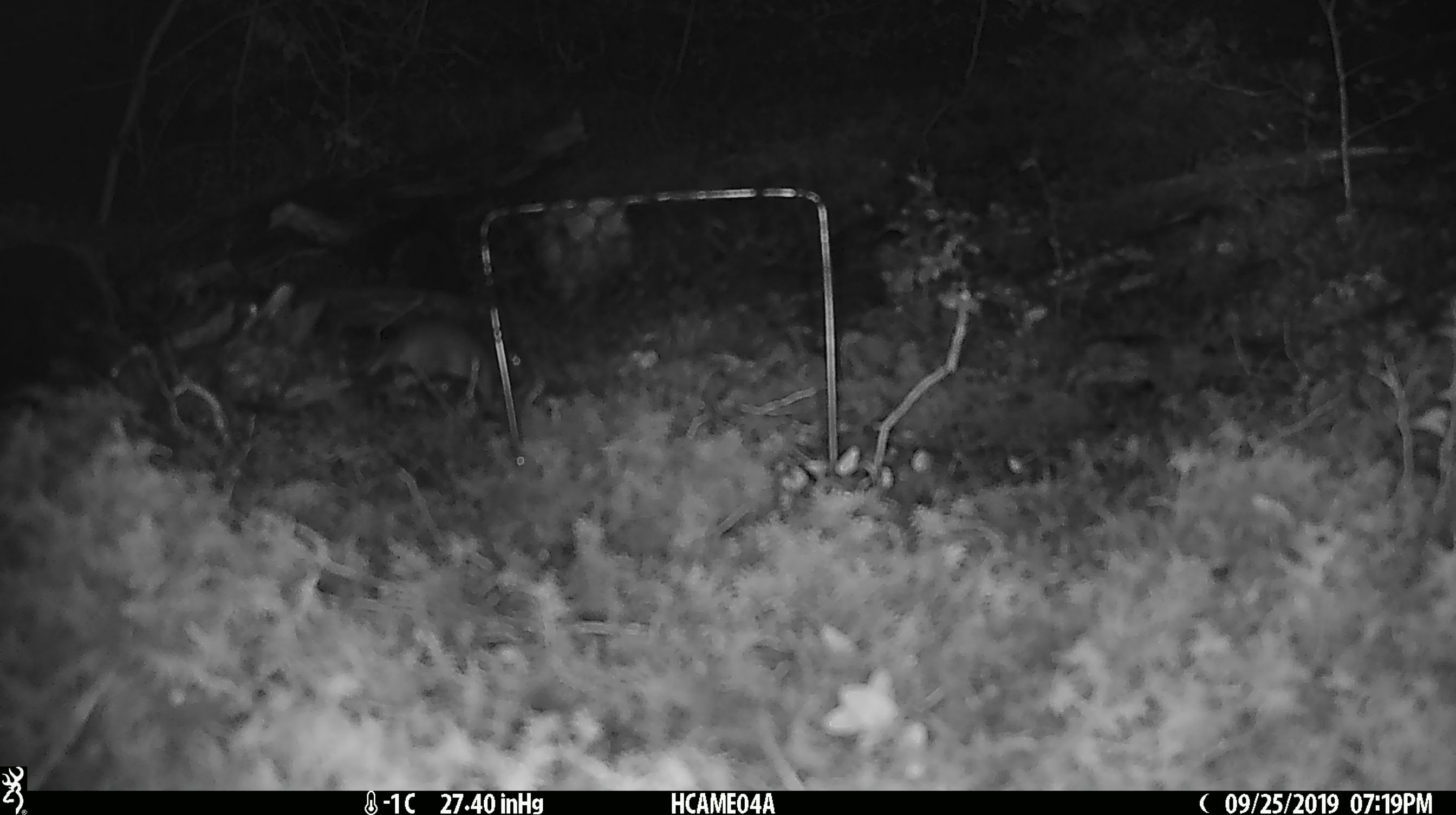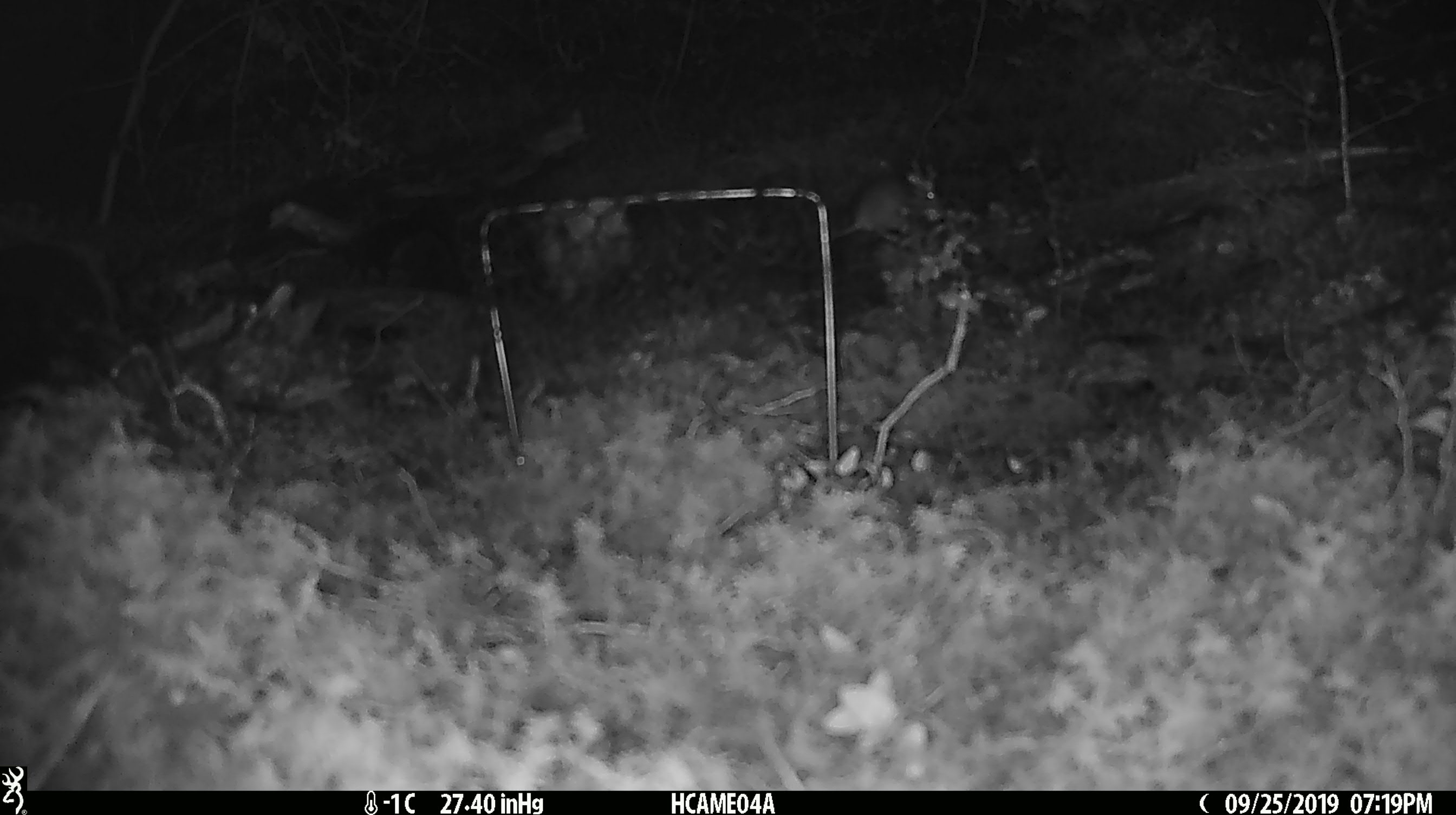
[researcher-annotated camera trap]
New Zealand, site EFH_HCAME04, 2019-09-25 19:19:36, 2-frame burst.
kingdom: Animalia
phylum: Chordata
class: Mammalia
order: Rodentia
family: Muridae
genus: Mus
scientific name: Mus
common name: mouse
Mouse (Mus).